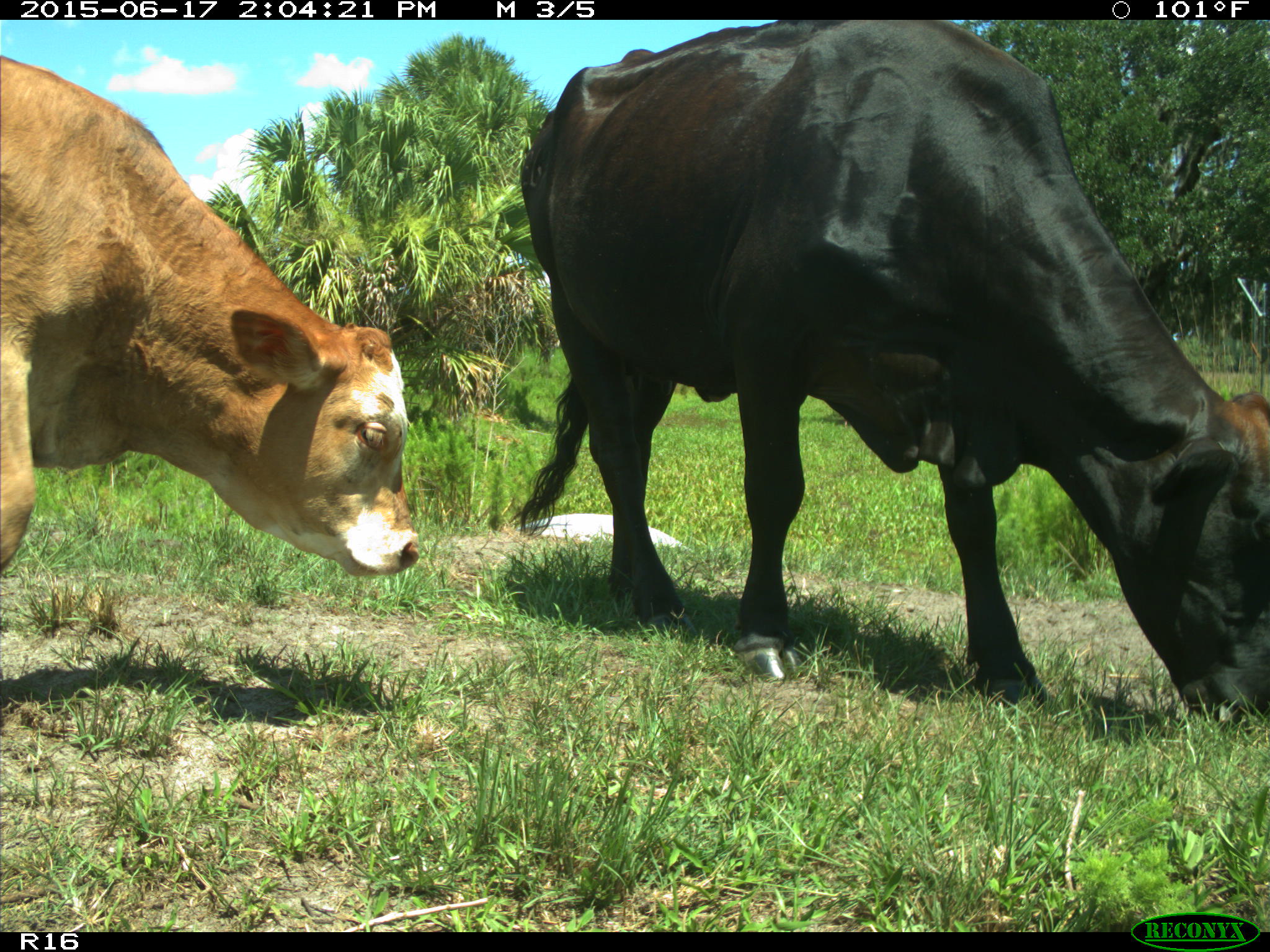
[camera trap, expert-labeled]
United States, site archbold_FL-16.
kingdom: Animalia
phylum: Chordata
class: Mammalia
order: Artiodactyla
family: Bovidae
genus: Bos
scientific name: Bos taurus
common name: domestic cow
Bos taurus (domestic cow).